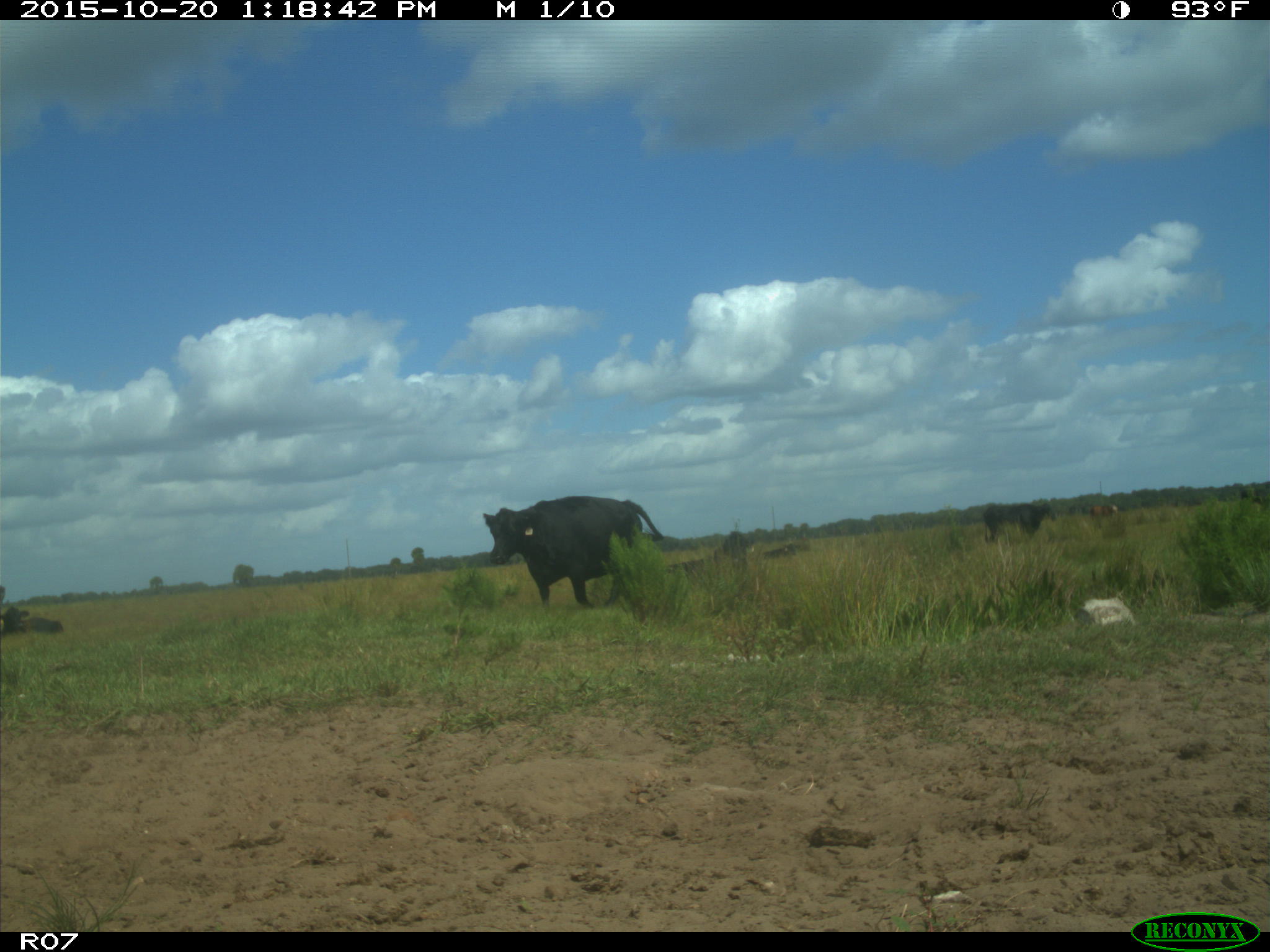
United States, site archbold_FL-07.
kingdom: Animalia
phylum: Chordata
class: Mammalia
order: Artiodactyla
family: Bovidae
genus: Bos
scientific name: Bos taurus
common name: domestic cow